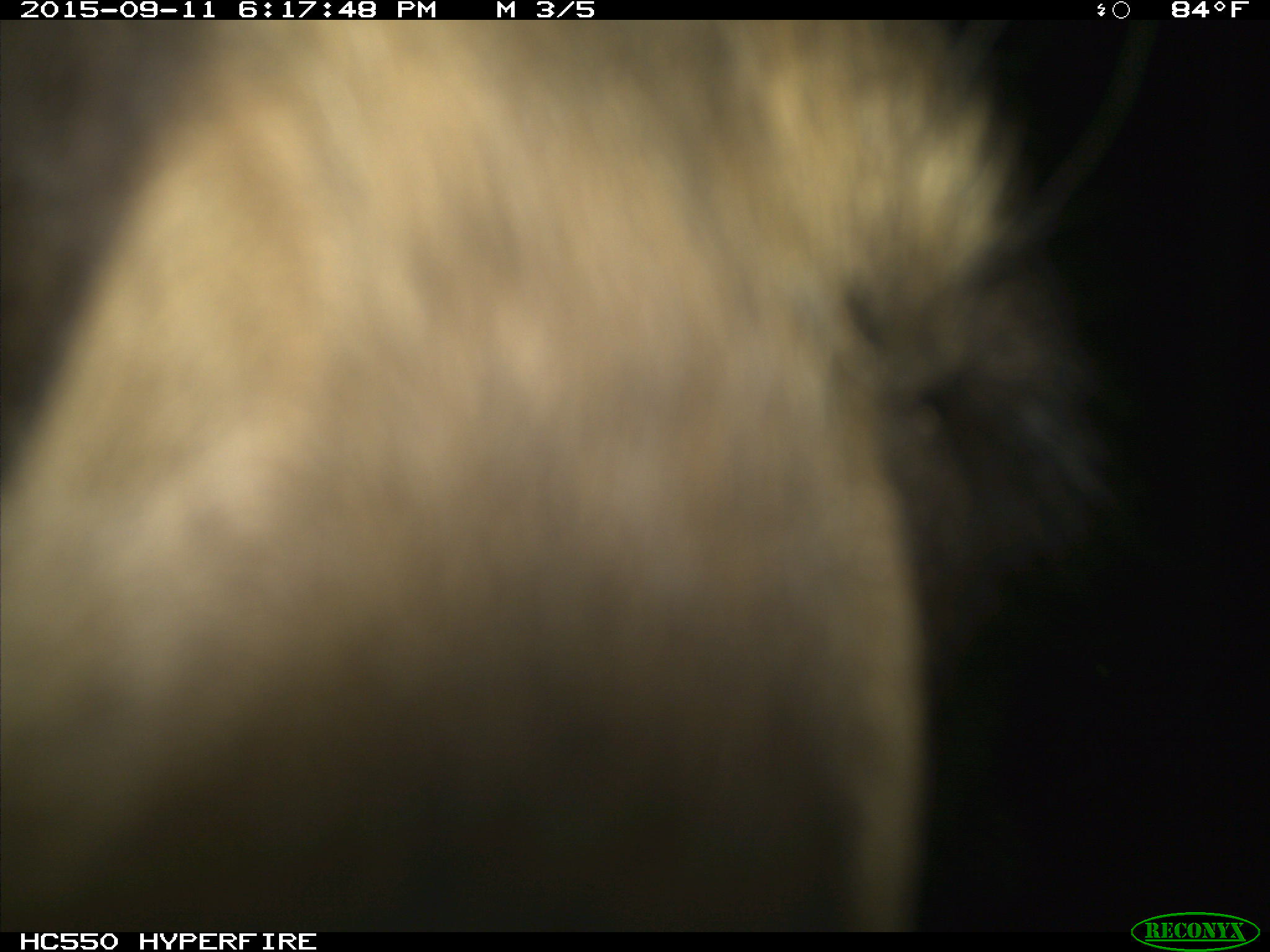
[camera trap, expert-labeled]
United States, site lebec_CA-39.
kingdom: Animalia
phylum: Chordata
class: Mammalia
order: Carnivora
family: Ursidae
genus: Ursus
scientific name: Ursus americanus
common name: american black bear